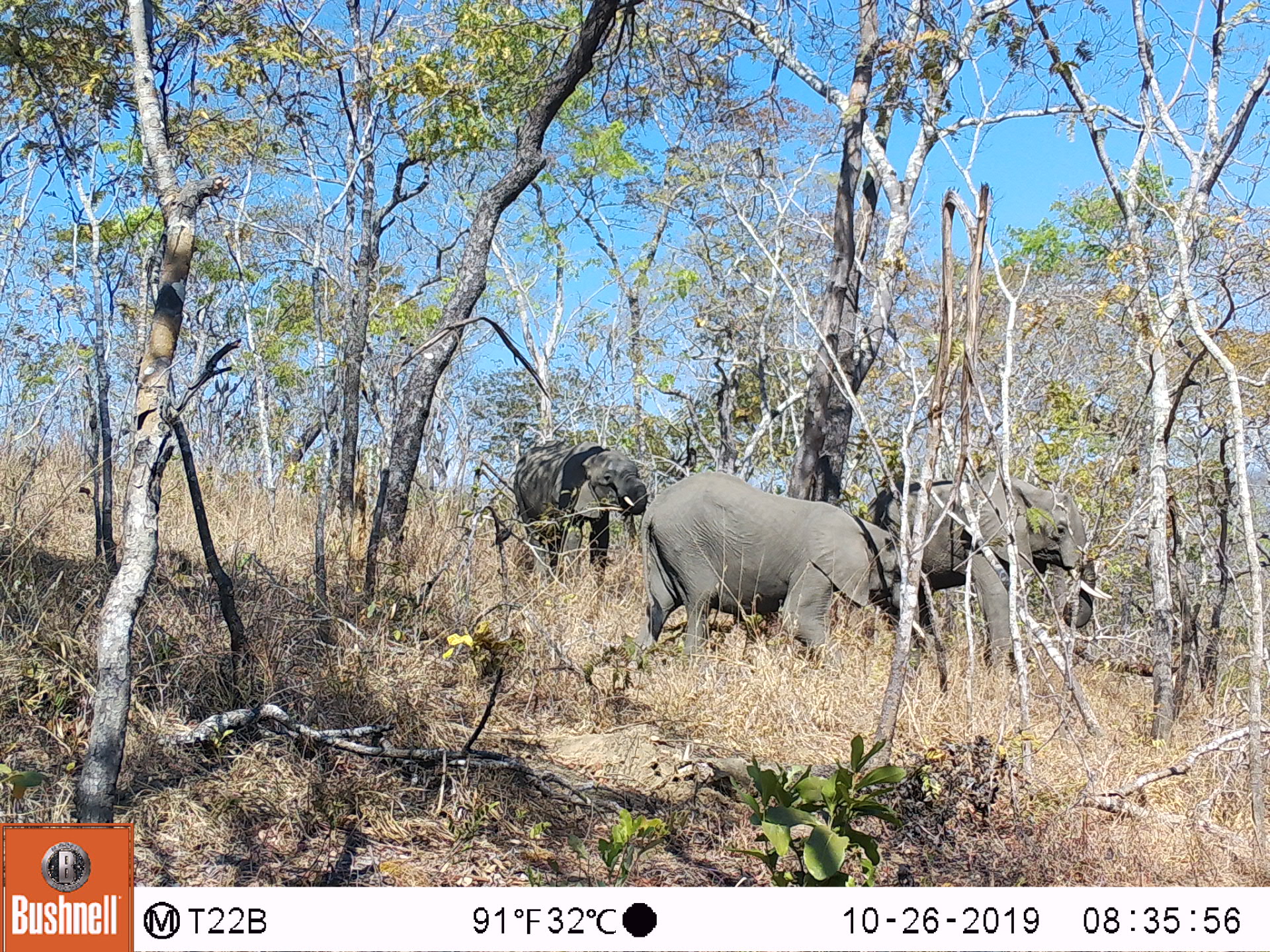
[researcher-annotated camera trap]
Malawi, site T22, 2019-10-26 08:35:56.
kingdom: Animalia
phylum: Chordata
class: Mammalia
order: Proboscidea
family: Elephantidae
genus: Loxodonta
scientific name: Loxodonta africana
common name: african savanna elephant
African savanna elephant (Loxodonta africana), count 3.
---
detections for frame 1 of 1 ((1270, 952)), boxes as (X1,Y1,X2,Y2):
african savanna elephant: (638,468,920,681); (854,473,1120,694); (499,431,645,596)